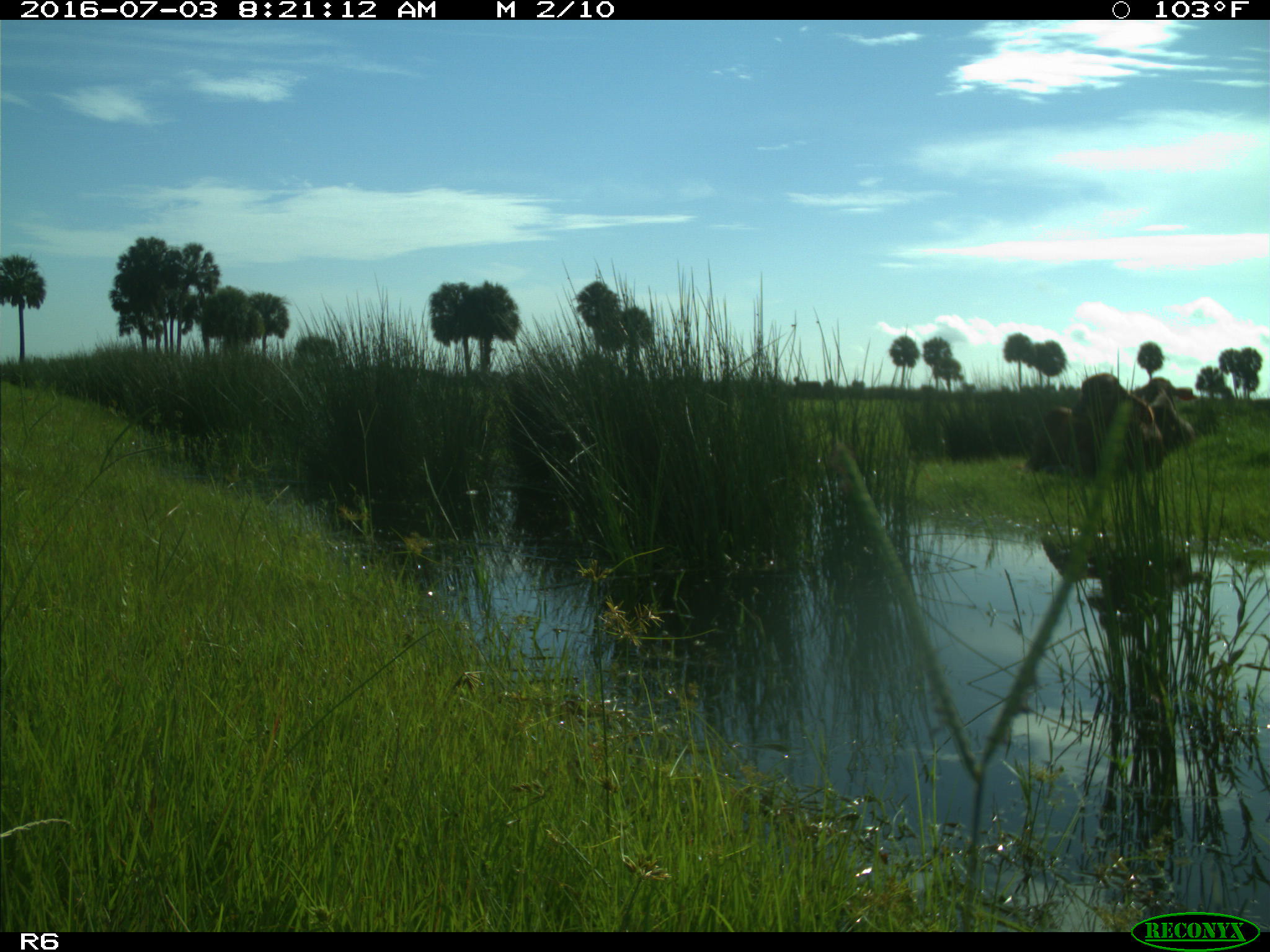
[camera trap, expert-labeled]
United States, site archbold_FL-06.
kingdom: Animalia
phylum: Chordata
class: Mammalia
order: Artiodactyla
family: Bovidae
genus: Bos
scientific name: Bos taurus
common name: domestic cow